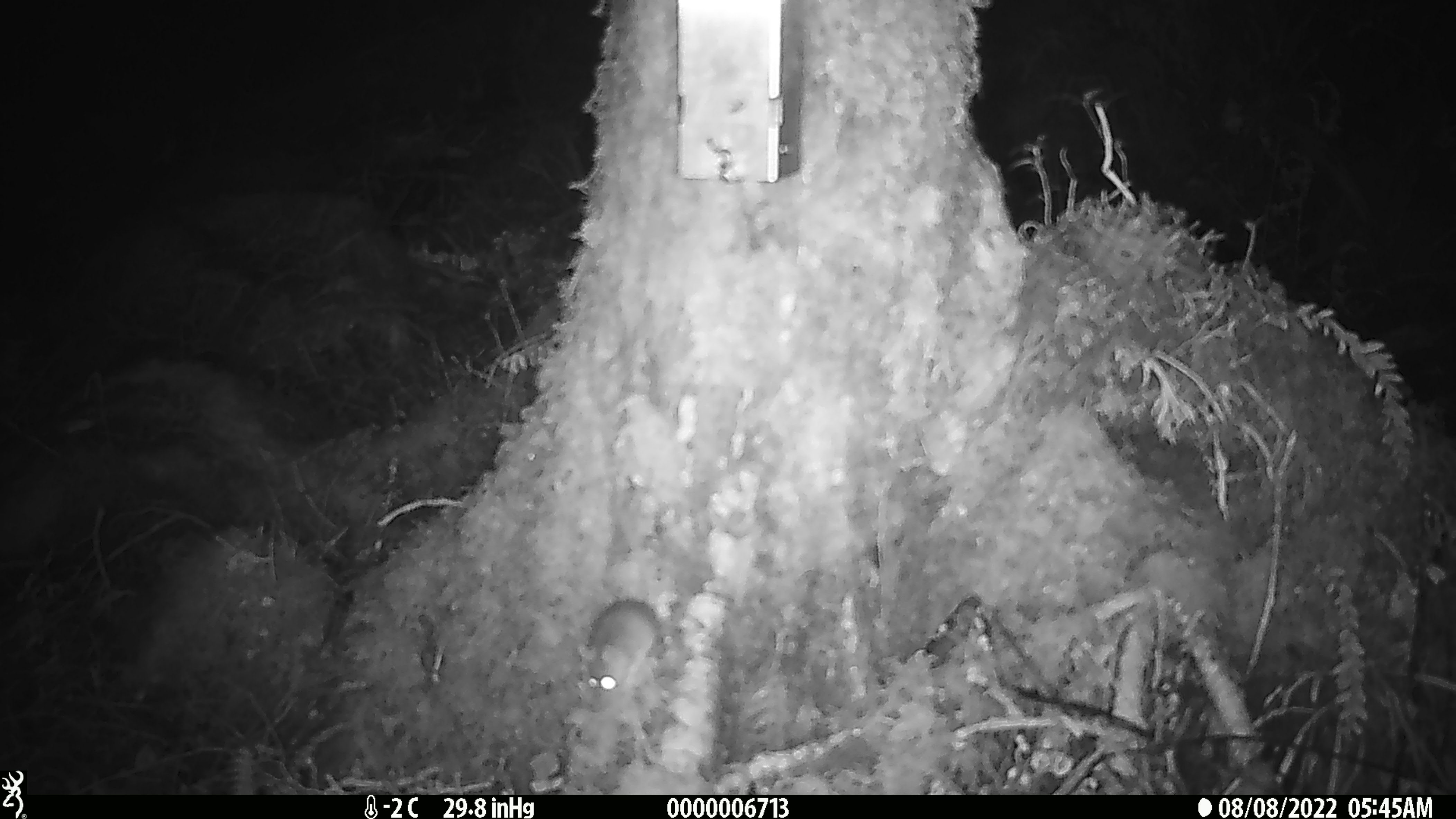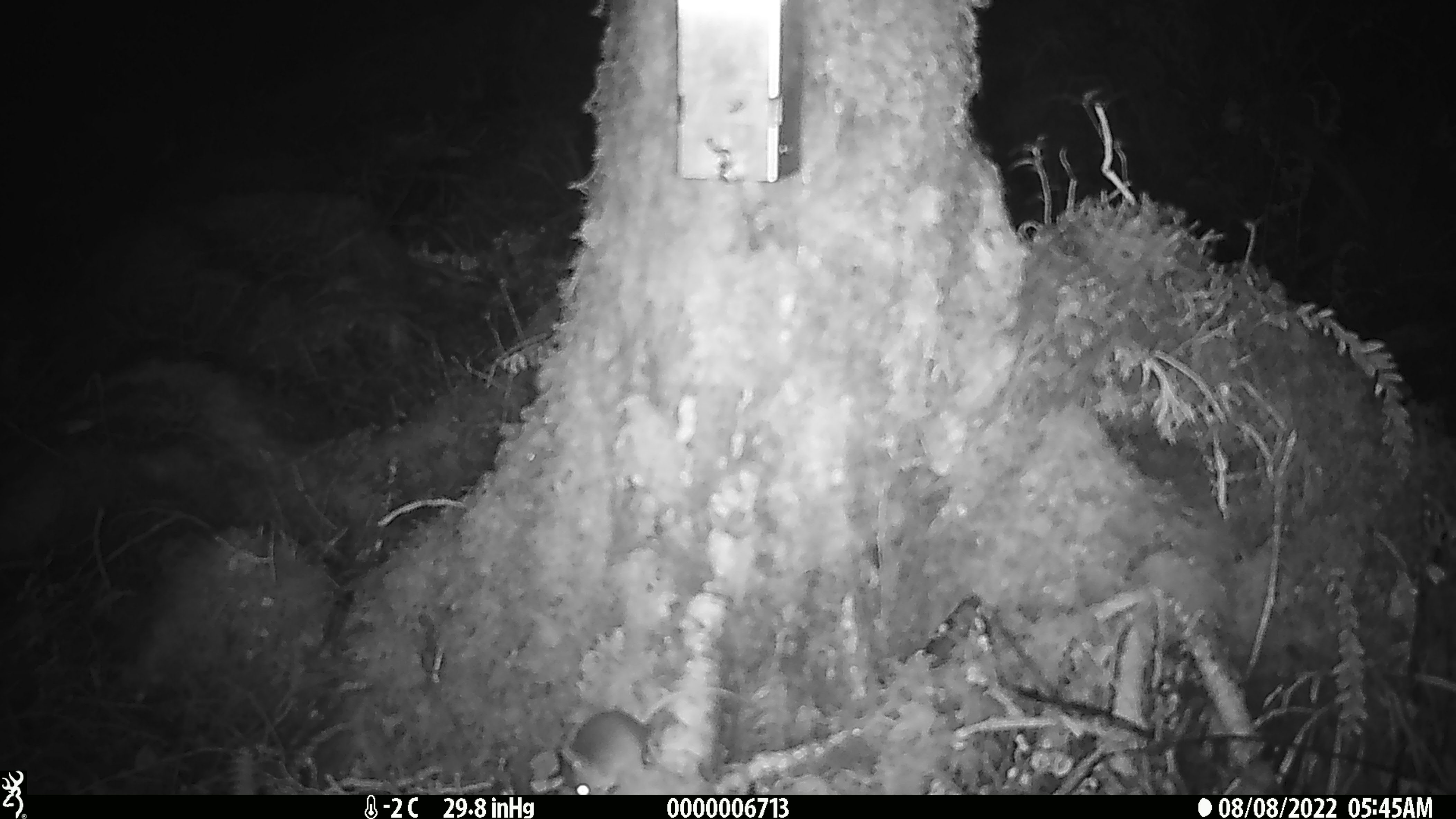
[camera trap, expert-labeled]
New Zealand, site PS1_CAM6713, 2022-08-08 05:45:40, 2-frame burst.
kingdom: Animalia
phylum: Chordata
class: Mammalia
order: Rodentia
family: Muridae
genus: Mus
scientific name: Mus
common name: mouse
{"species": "mouse (Mus)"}